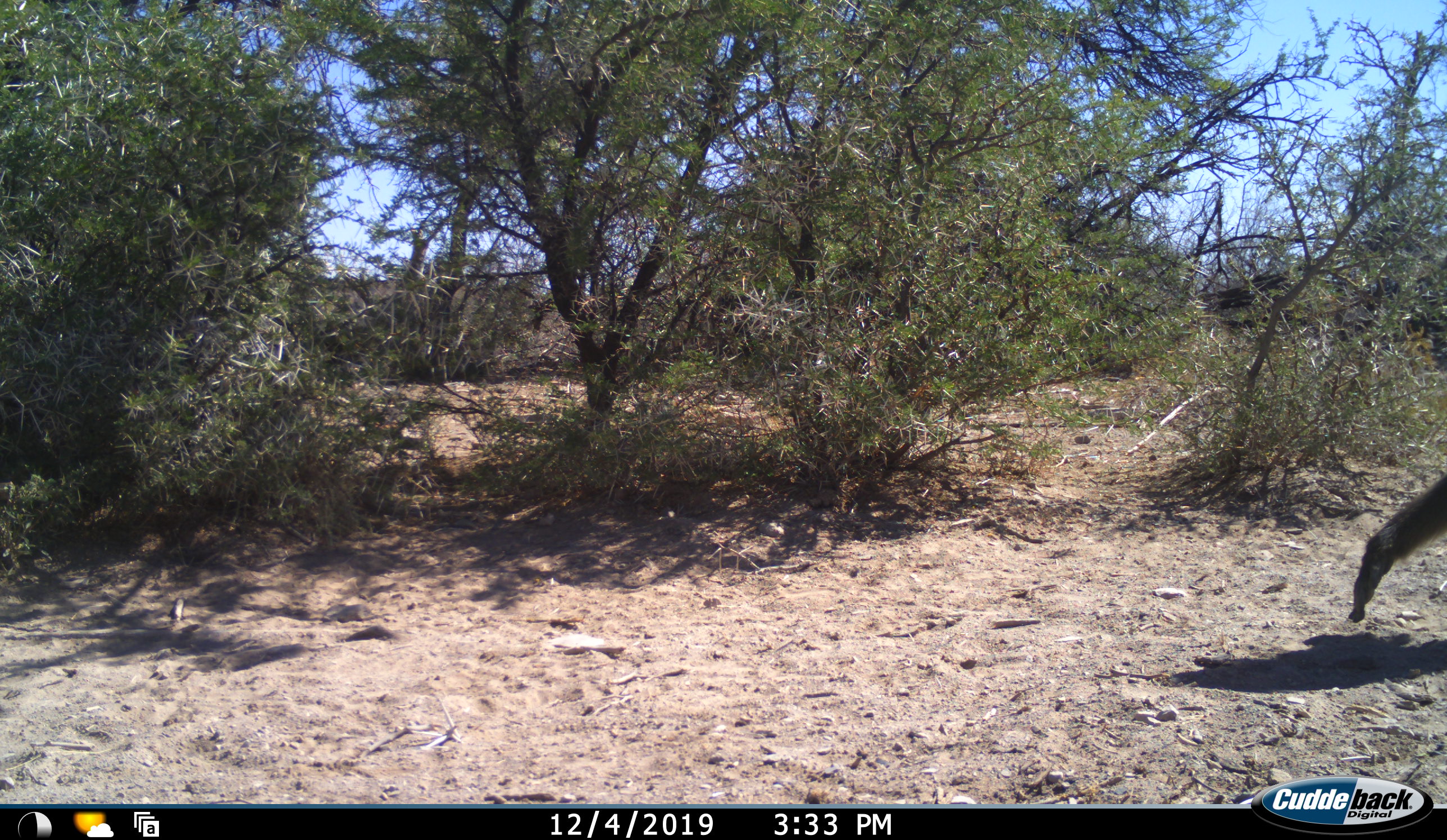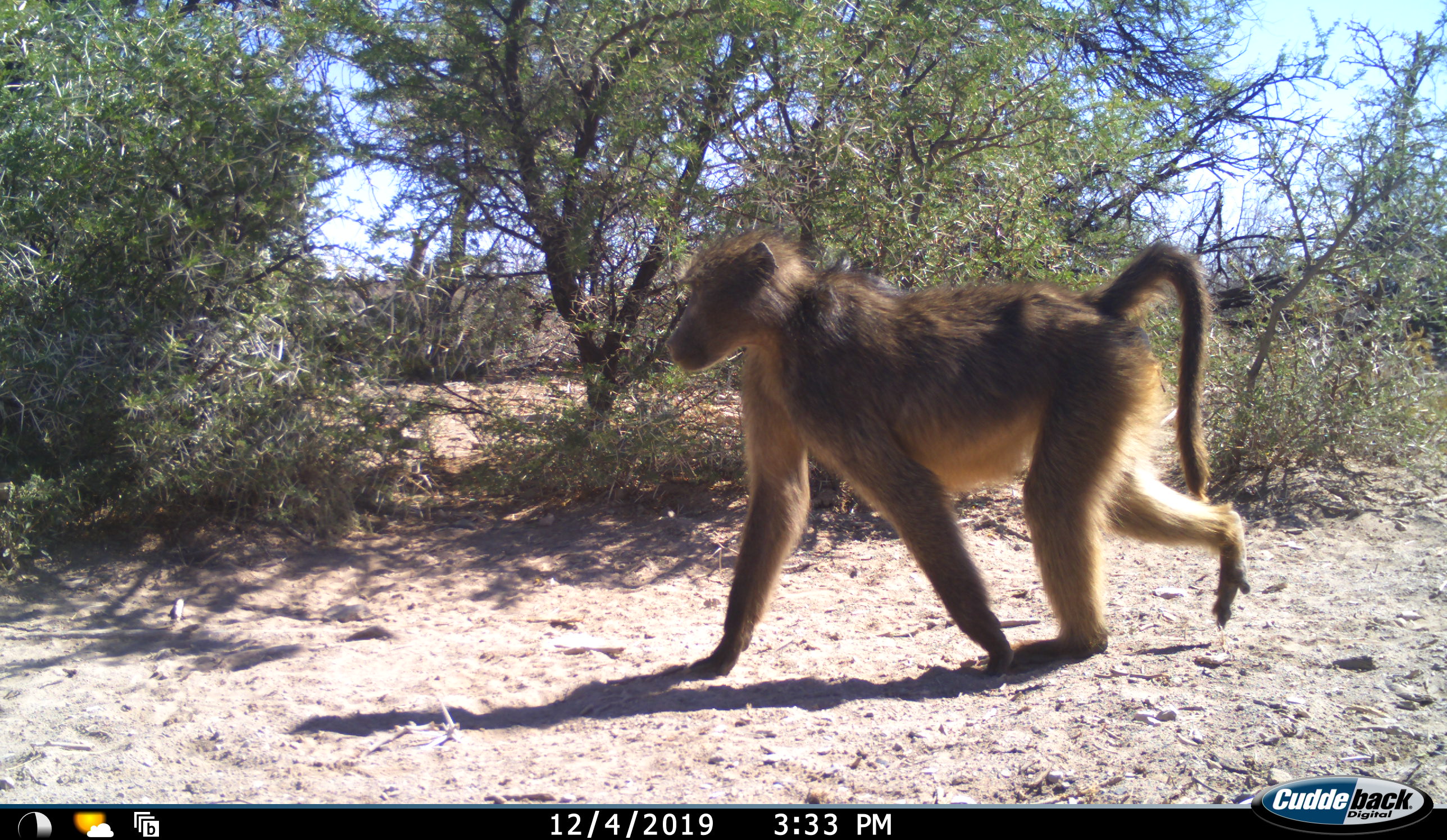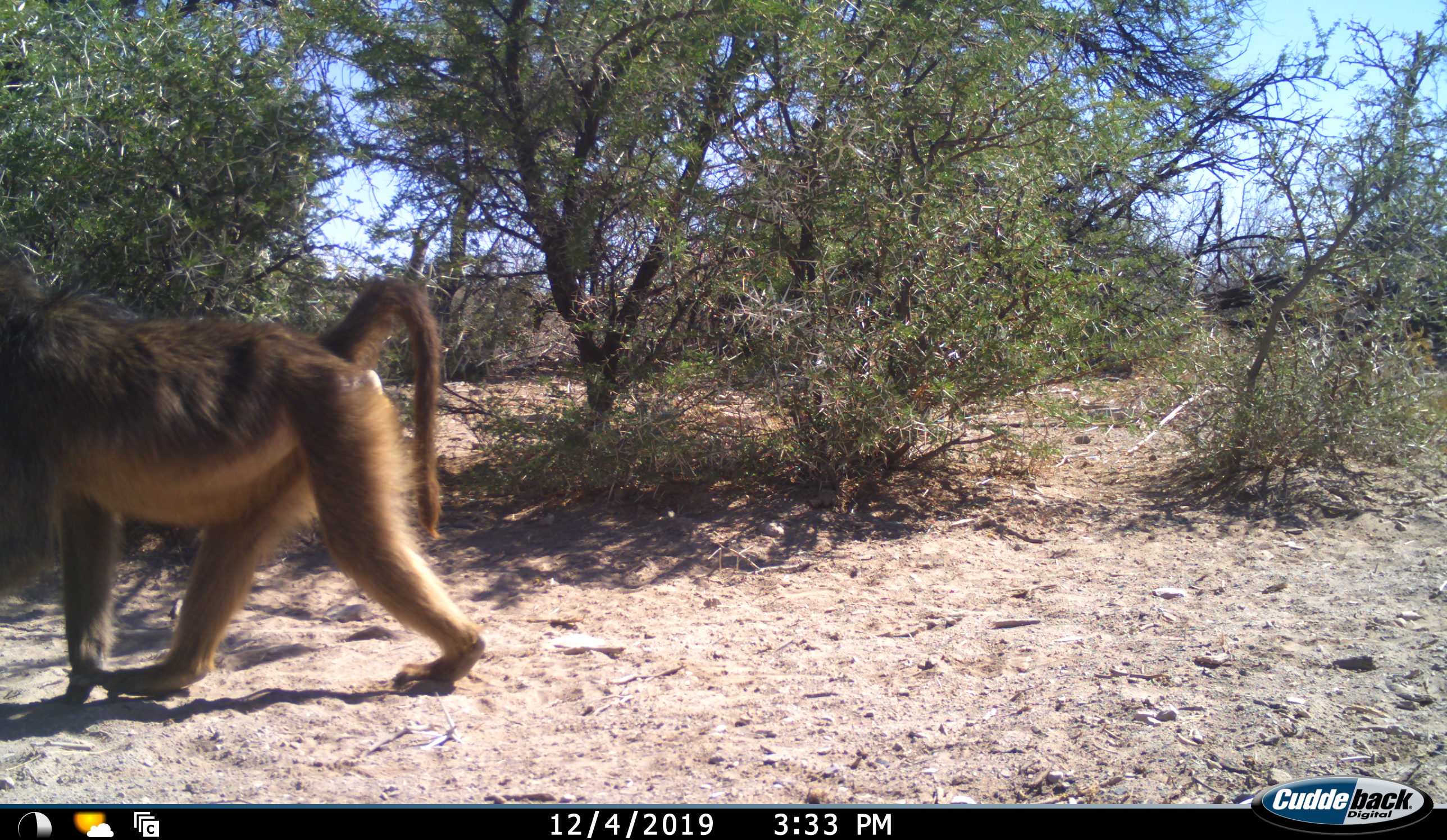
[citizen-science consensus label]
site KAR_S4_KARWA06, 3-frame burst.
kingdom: Animalia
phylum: Chordata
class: Mammalia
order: Primates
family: Cercopithecidae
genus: Papio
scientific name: Papio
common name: baboon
Baboon (Papio), count 1. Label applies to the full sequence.